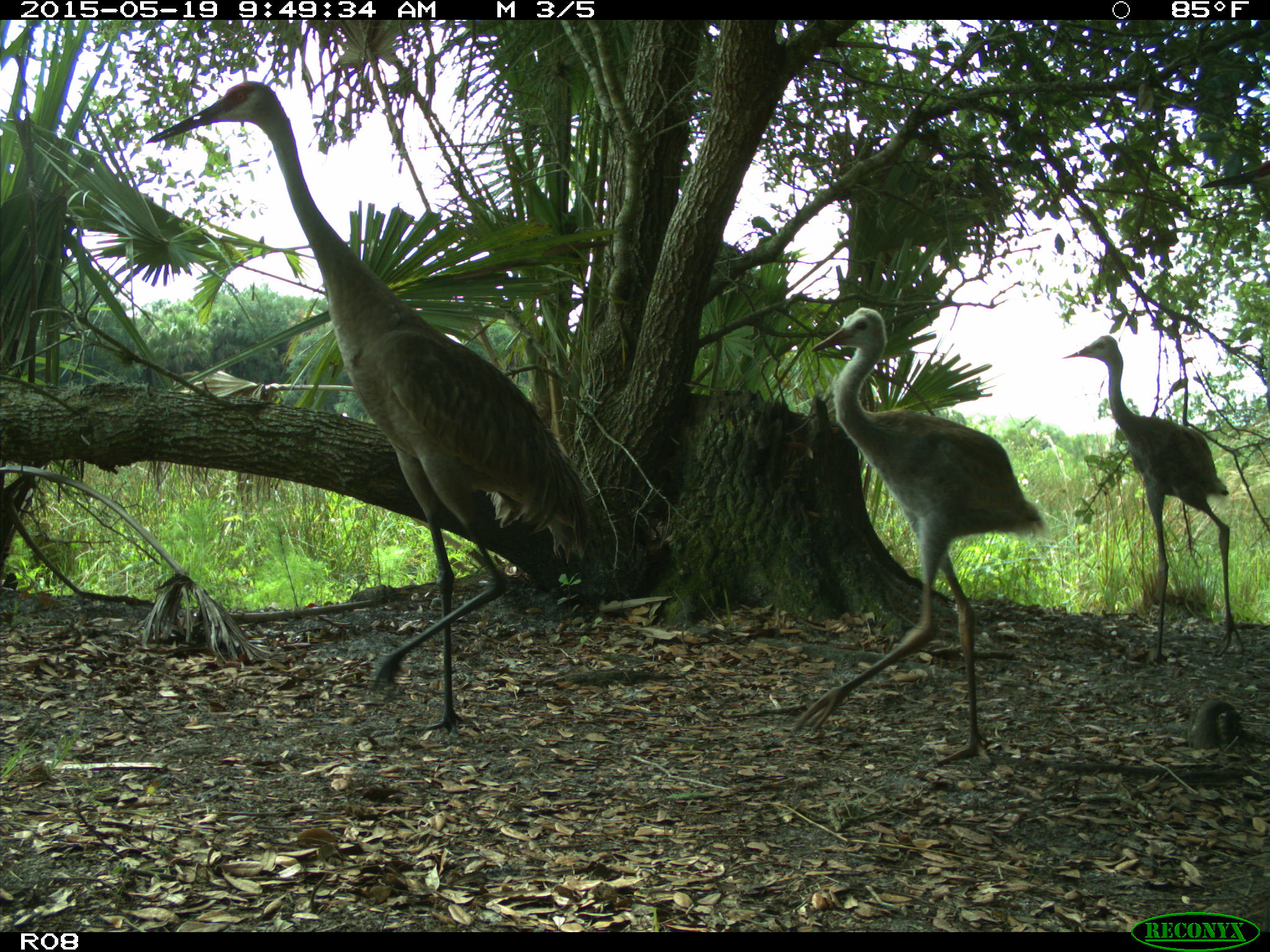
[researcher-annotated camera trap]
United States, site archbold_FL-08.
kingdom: Animalia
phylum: Chordata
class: Aves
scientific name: Aves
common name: birds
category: unidentified bird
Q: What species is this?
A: Unidentified bird (birds) (Aves).